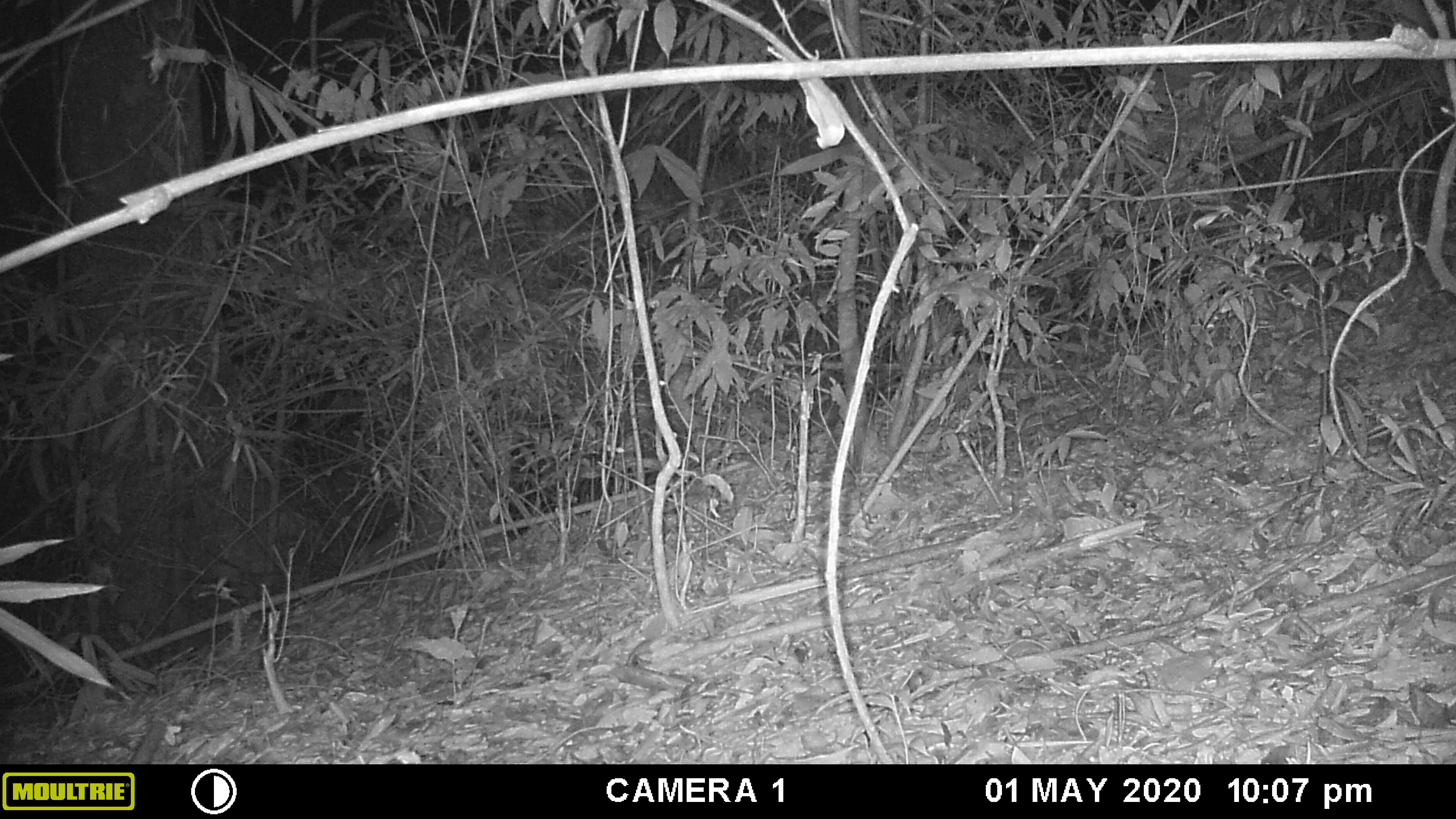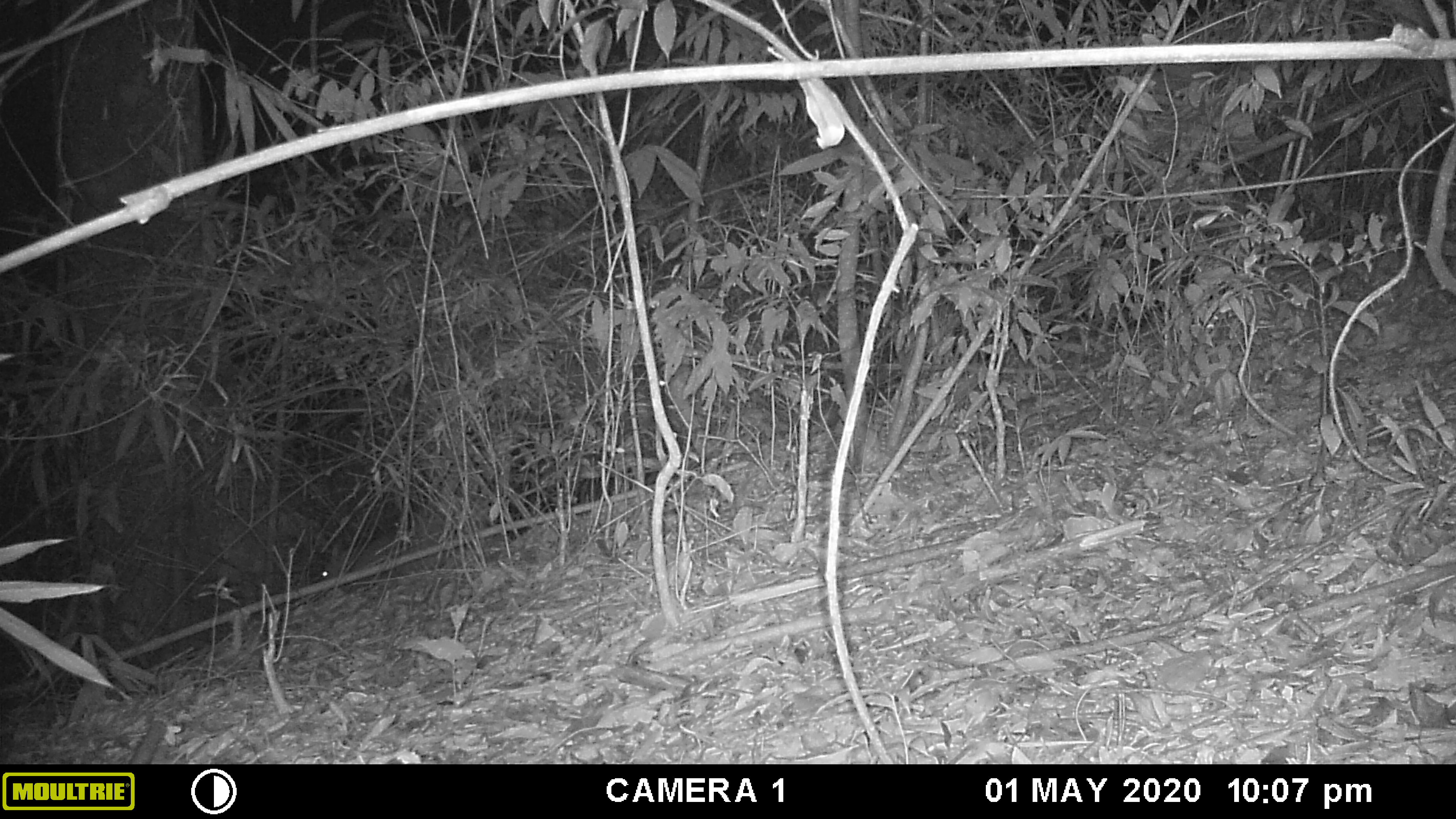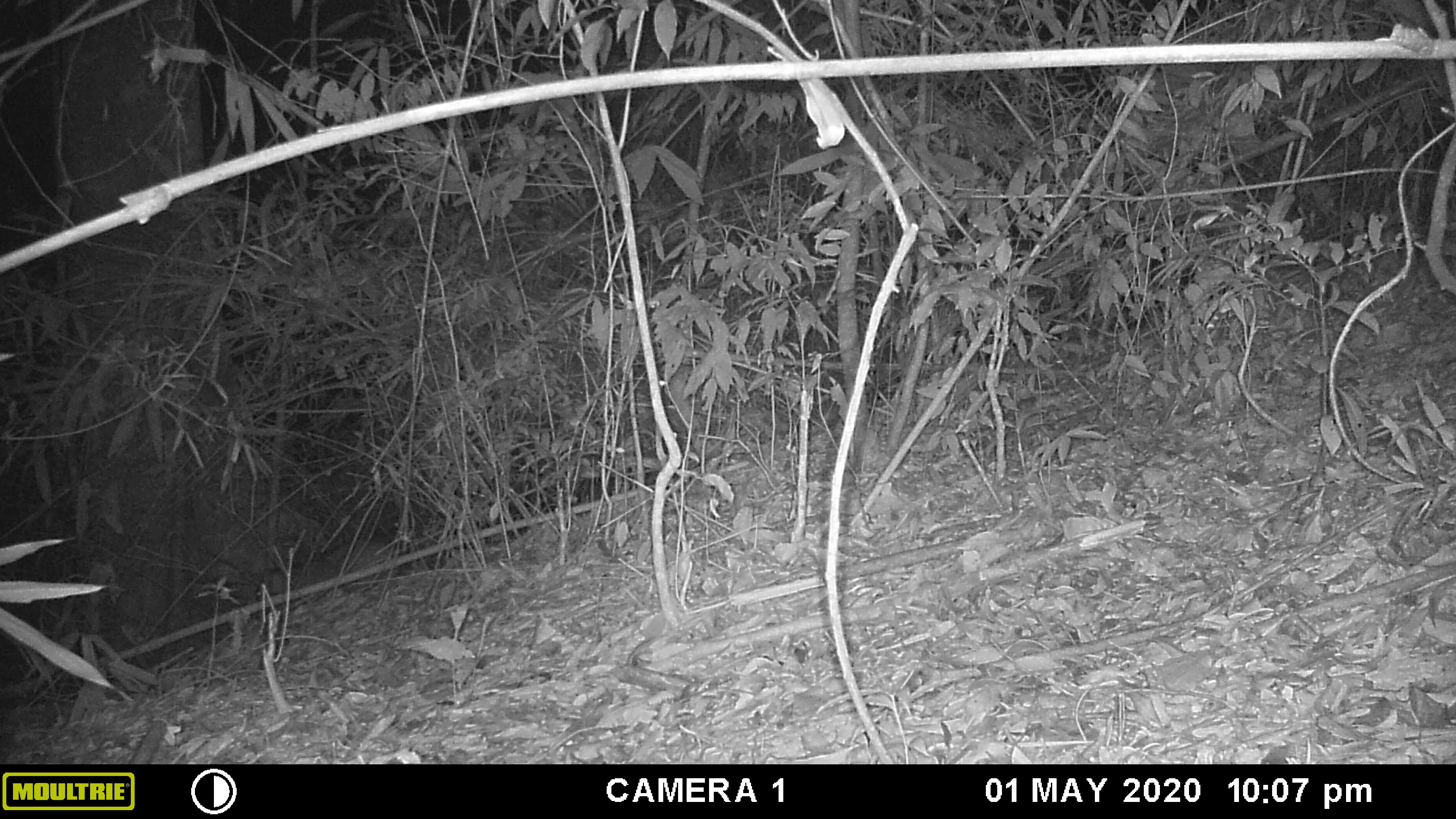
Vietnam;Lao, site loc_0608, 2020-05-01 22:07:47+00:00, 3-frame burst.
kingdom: Animalia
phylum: Chordata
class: Mammalia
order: Artiodactyla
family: Cervidae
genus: Muntiacus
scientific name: Muntiacus rooseveltorum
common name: roosevelt's muntjac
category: roosevelts muntjac group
Roosevelts muntjac group (roosevelt's muntjac) (Muntiacus rooseveltorum). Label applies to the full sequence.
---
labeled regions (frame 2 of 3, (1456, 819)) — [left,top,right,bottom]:
roosevelts muntjac group: [317,531,397,578]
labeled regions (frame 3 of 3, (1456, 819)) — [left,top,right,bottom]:
roosevelts muntjac group: [254,539,402,593]